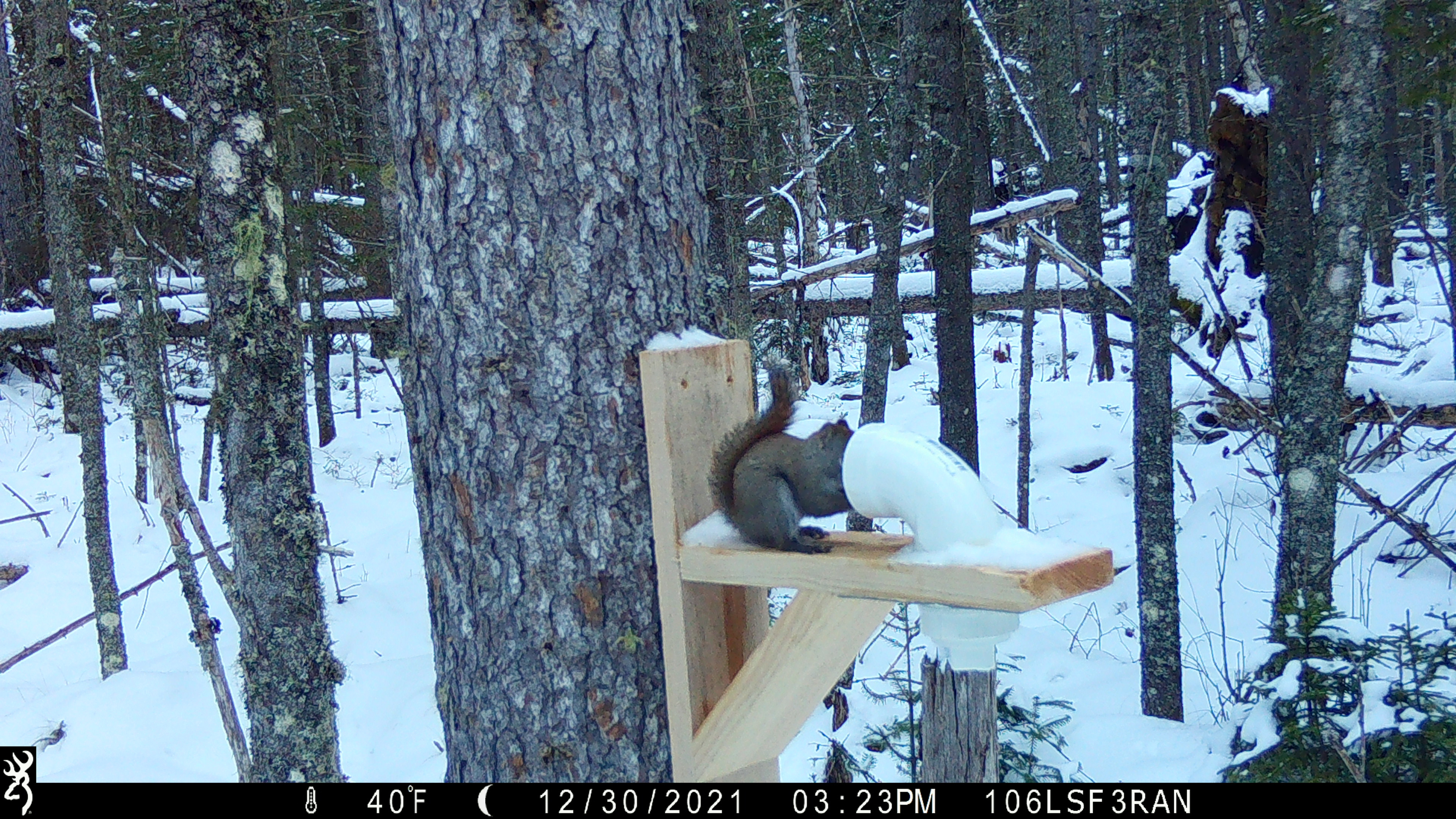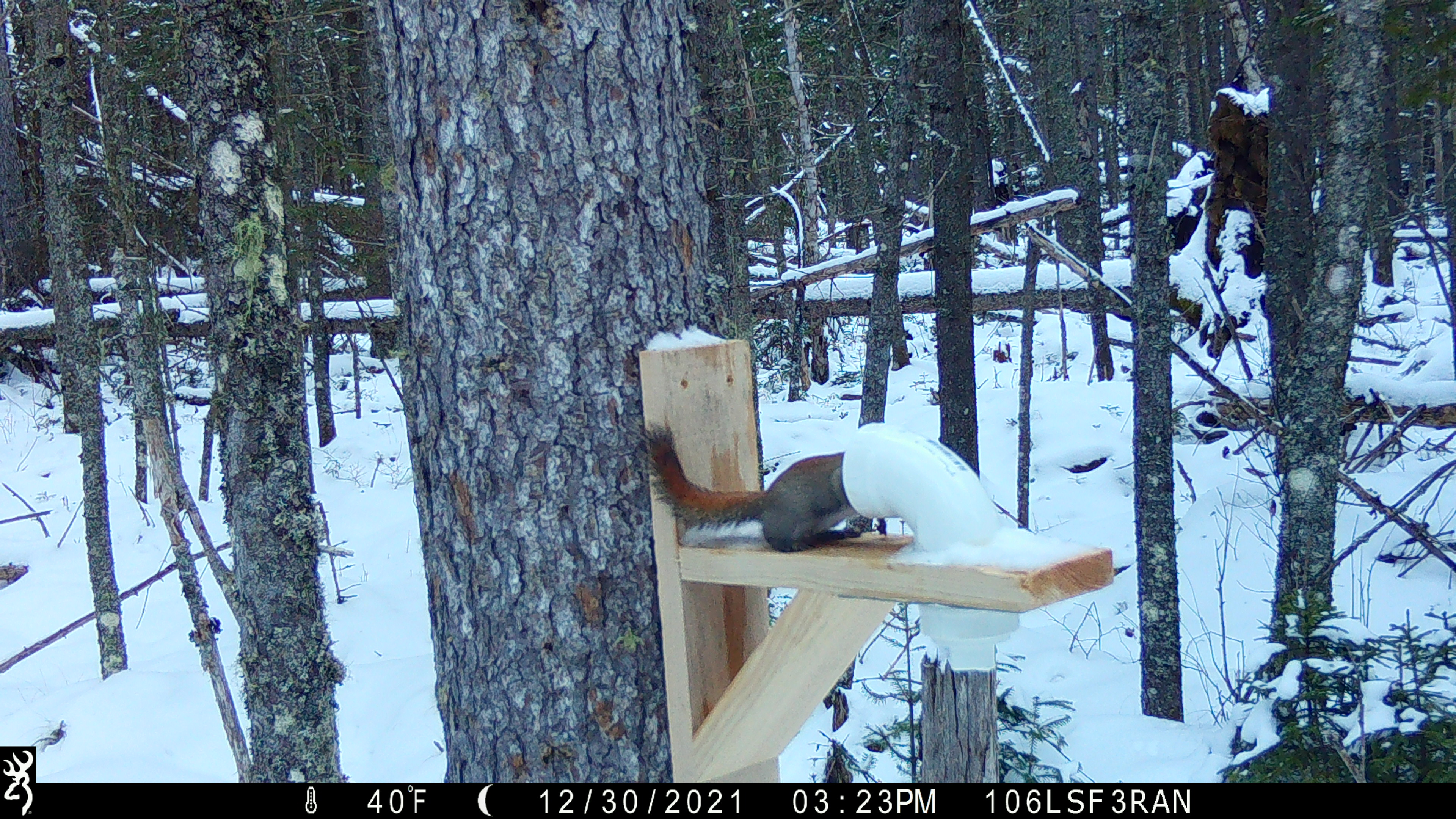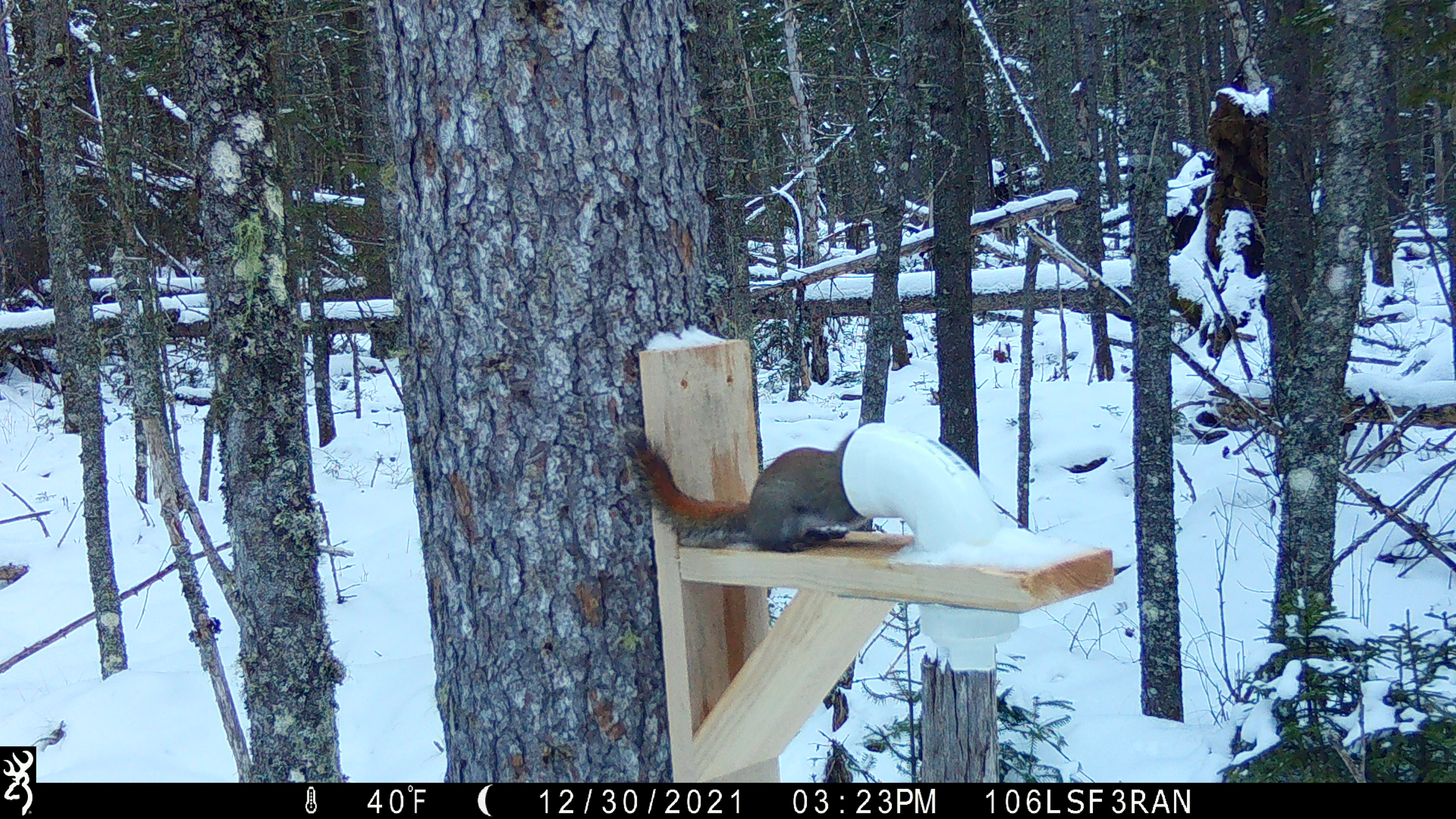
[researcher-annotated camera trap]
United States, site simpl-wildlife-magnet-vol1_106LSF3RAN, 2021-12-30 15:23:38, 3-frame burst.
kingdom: Animalia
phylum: Chordata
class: Mammalia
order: Rodentia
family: Sciuridae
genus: Tamiasciurus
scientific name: Tamiasciurus hudsonicus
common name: red squirrel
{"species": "red squirrel (Tamiasciurus hudsonicus)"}